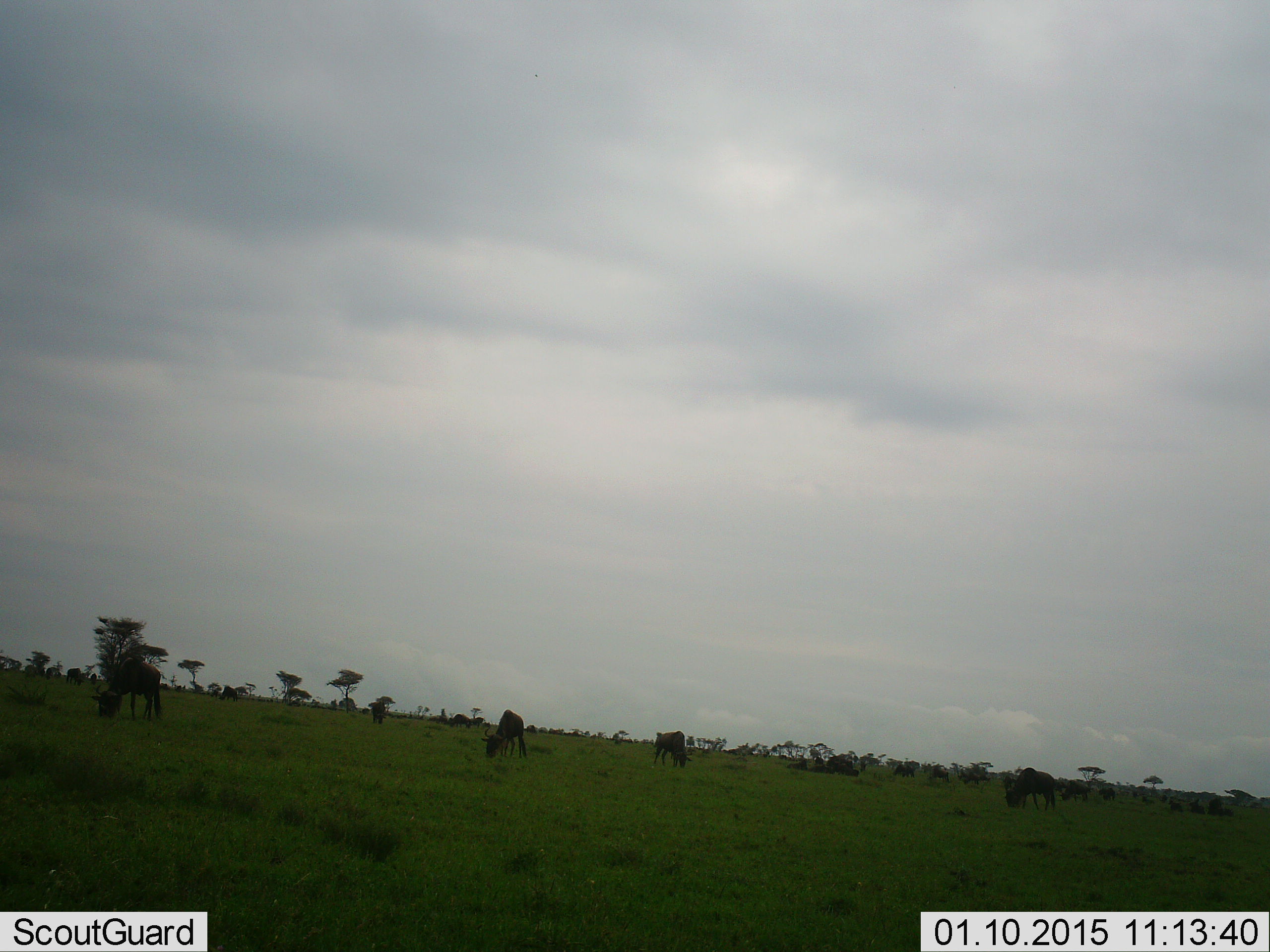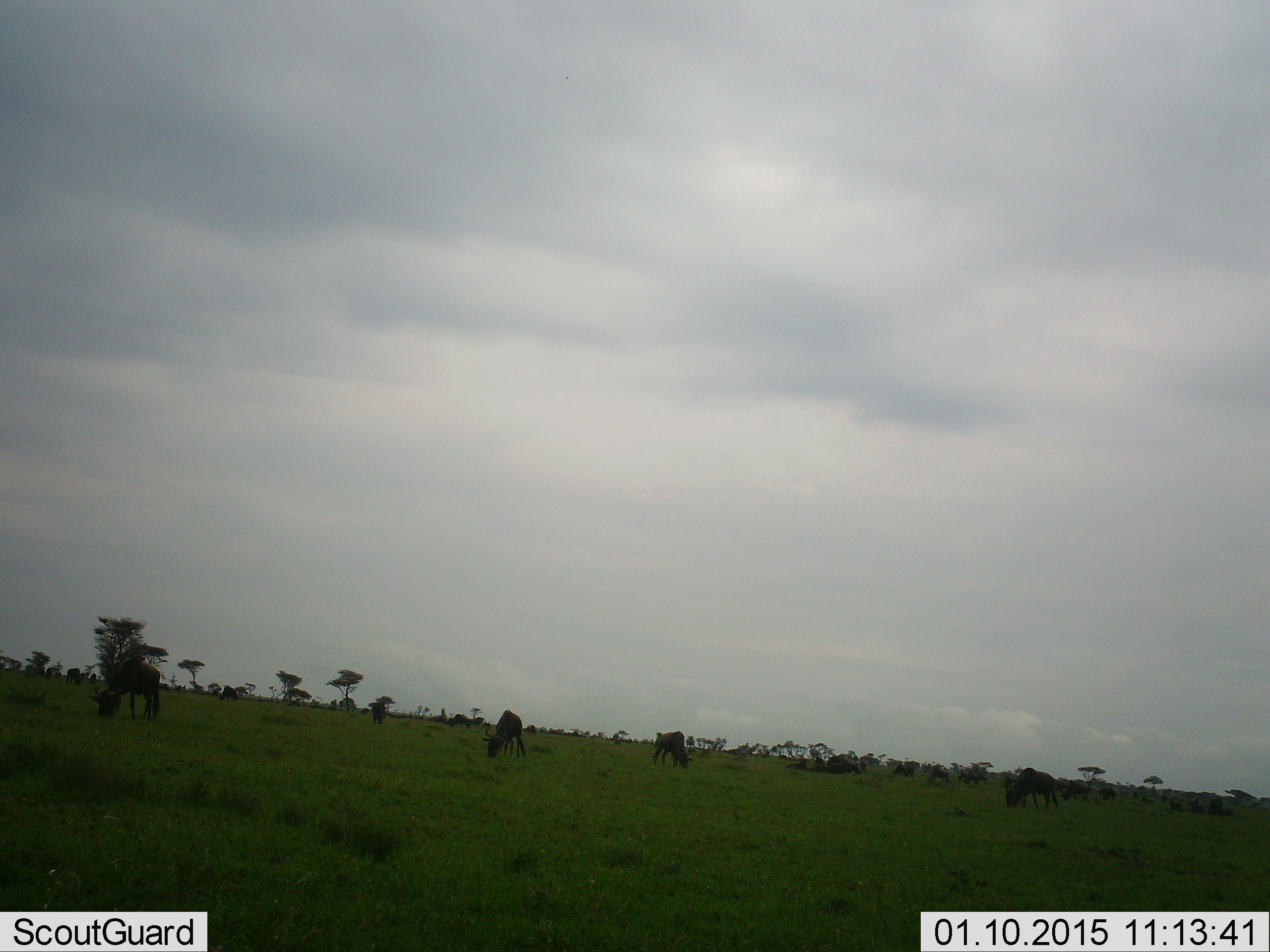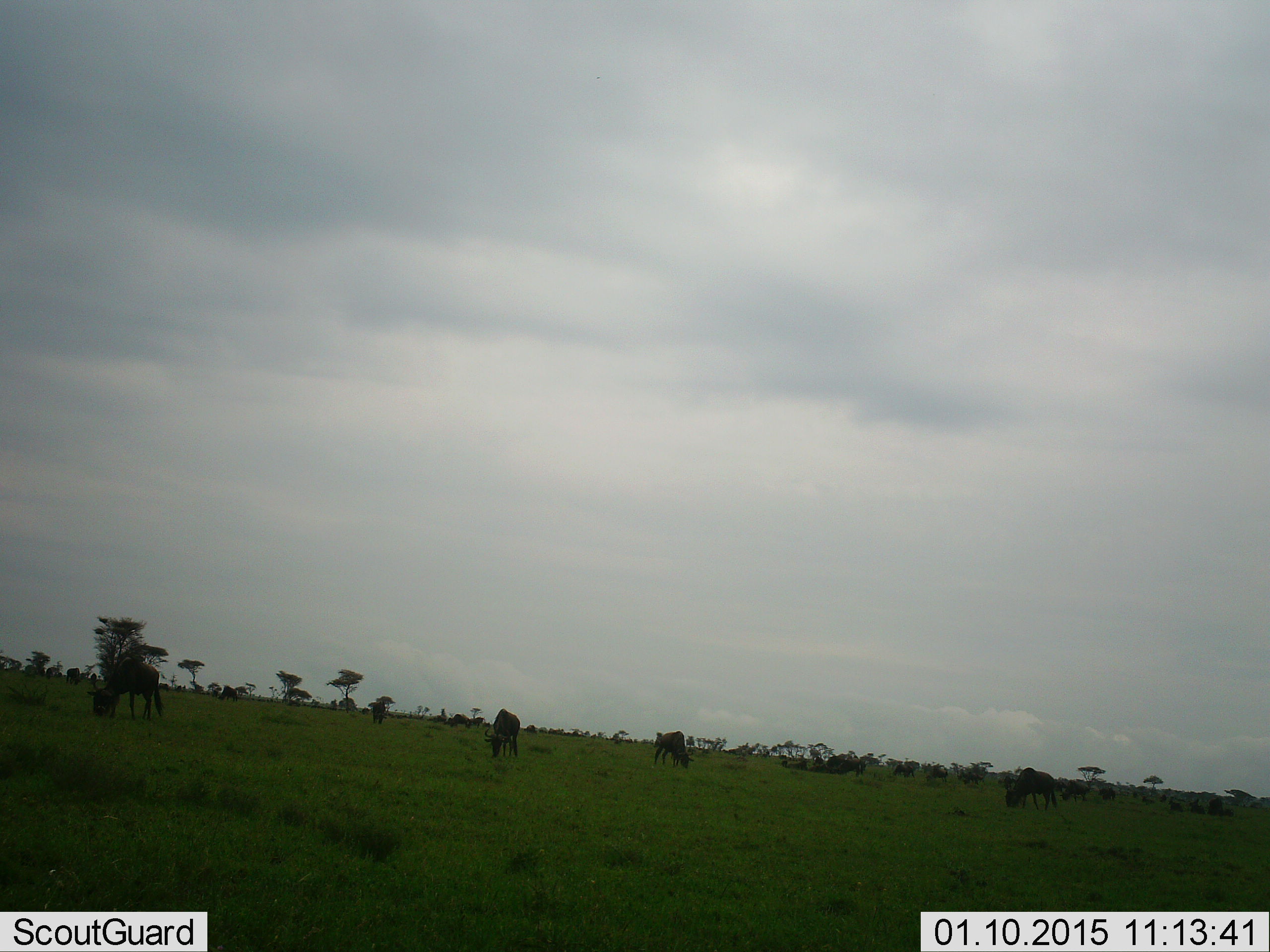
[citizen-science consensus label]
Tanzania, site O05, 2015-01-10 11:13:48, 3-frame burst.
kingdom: Animalia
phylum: Chordata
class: Mammalia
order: Artiodactyla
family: Bovidae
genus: Connochaetes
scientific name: Connochaetes taurinus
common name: blue wildebeest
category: wildebeest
Wildebeest (blue wildebeest) (Connochaetes taurinus), count 7. Behavior (volunteer vote fractions): standing 40%, resting 10%, moving 10%, interacting 0%. Young present (vote fraction): 0%. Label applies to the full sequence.